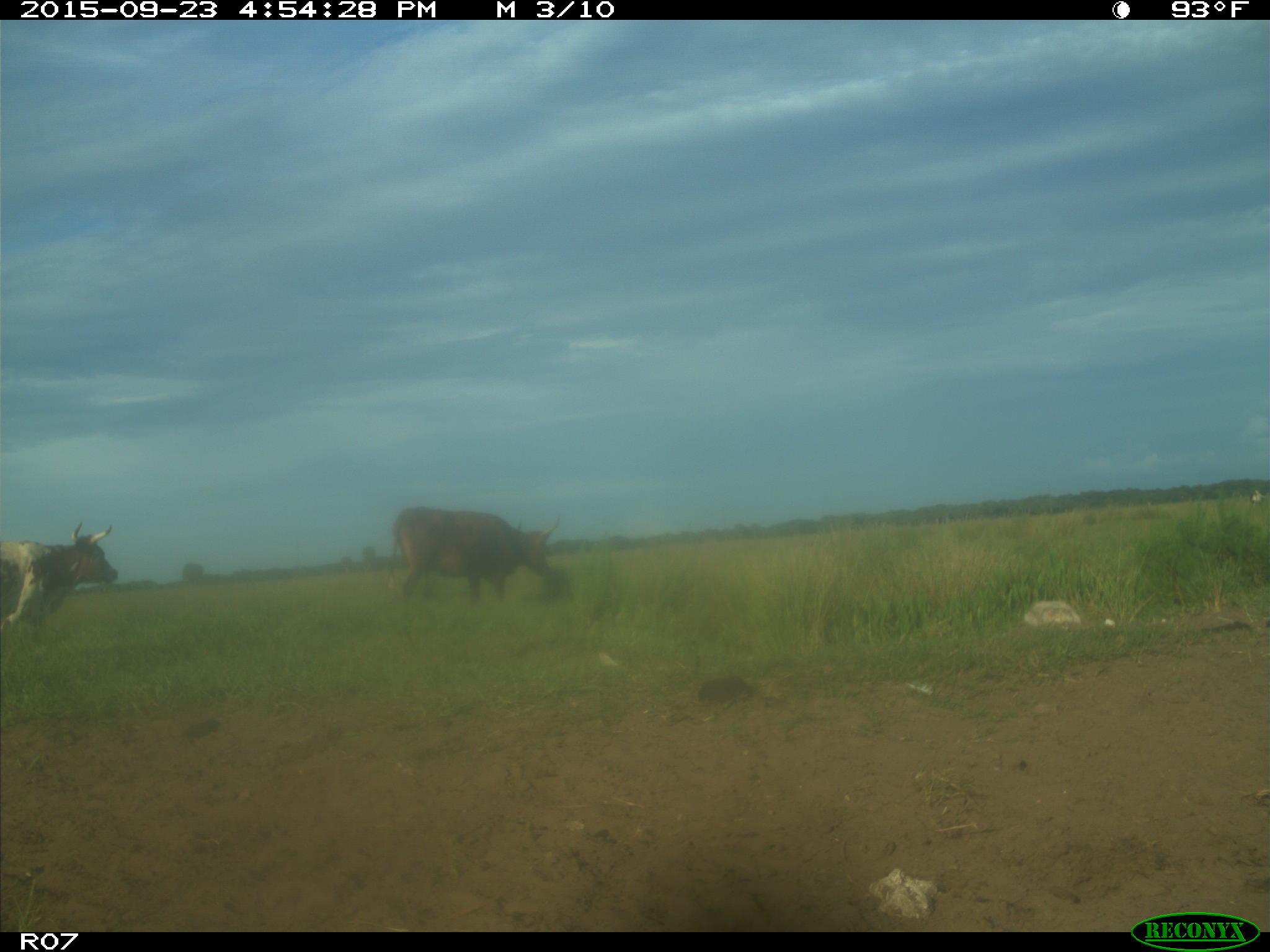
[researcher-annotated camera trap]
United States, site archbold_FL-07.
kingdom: Animalia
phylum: Chordata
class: Mammalia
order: Artiodactyla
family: Bovidae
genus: Bos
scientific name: Bos taurus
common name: domestic cow